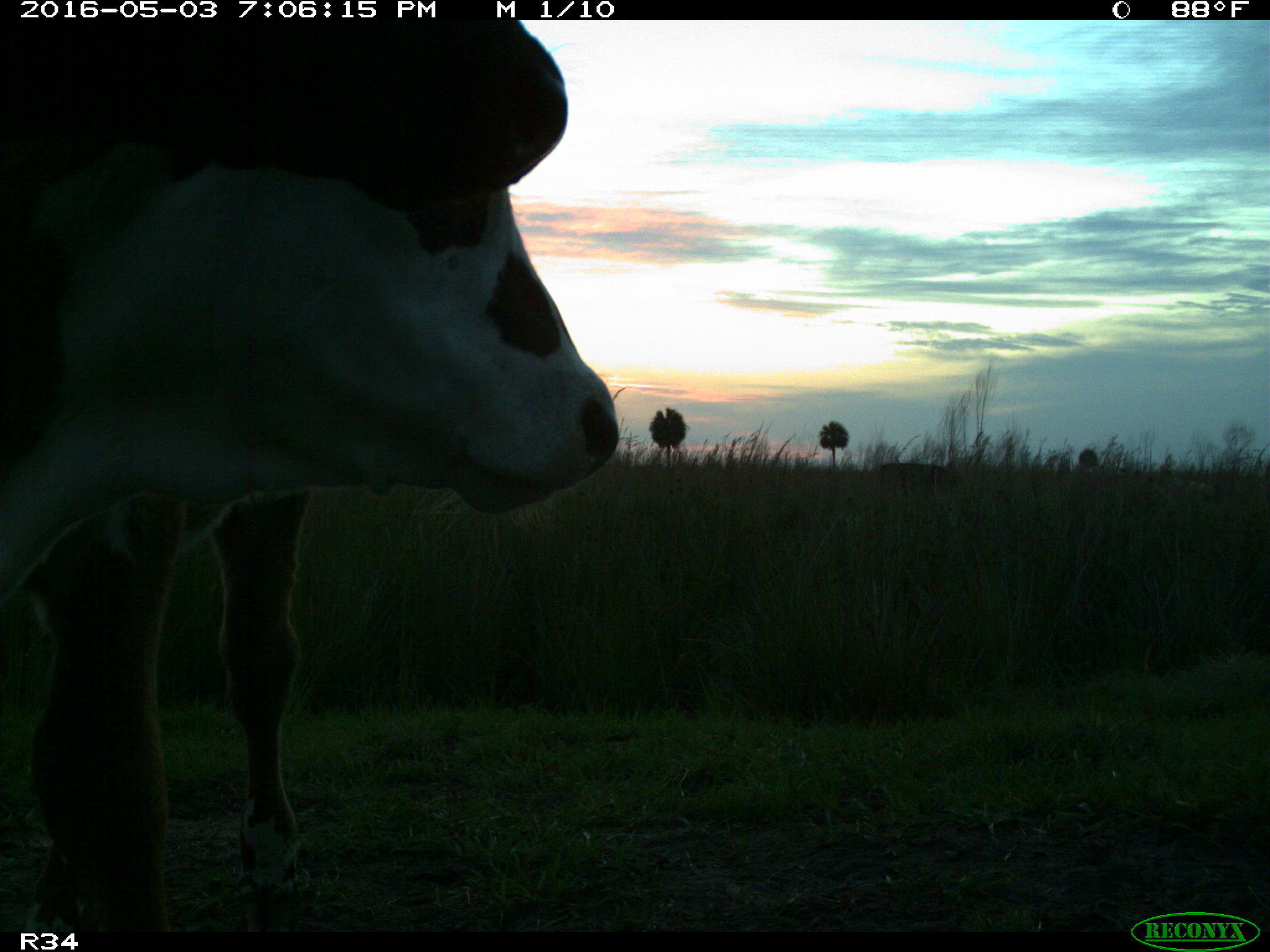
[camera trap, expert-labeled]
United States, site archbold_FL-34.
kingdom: Animalia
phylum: Chordata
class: Mammalia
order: Artiodactyla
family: Bovidae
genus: Bos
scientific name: Bos taurus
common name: domestic cow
Bos taurus (domestic cow).